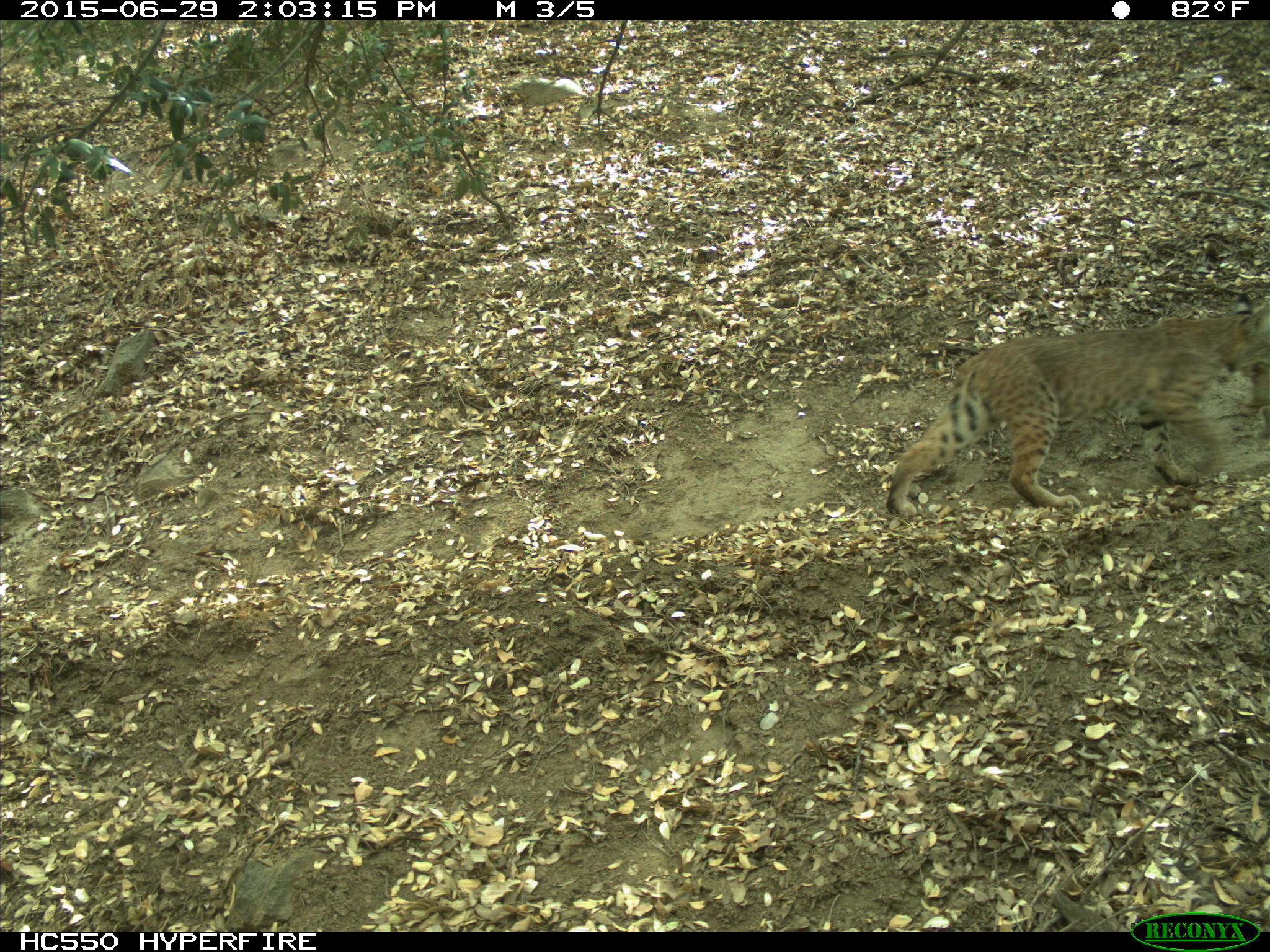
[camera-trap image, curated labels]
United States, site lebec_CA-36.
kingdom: Animalia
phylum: Chordata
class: Mammalia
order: Carnivora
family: Felidae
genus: Lynx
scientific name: Lynx rufus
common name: bobcat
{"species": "Lynx rufus (bobcat)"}